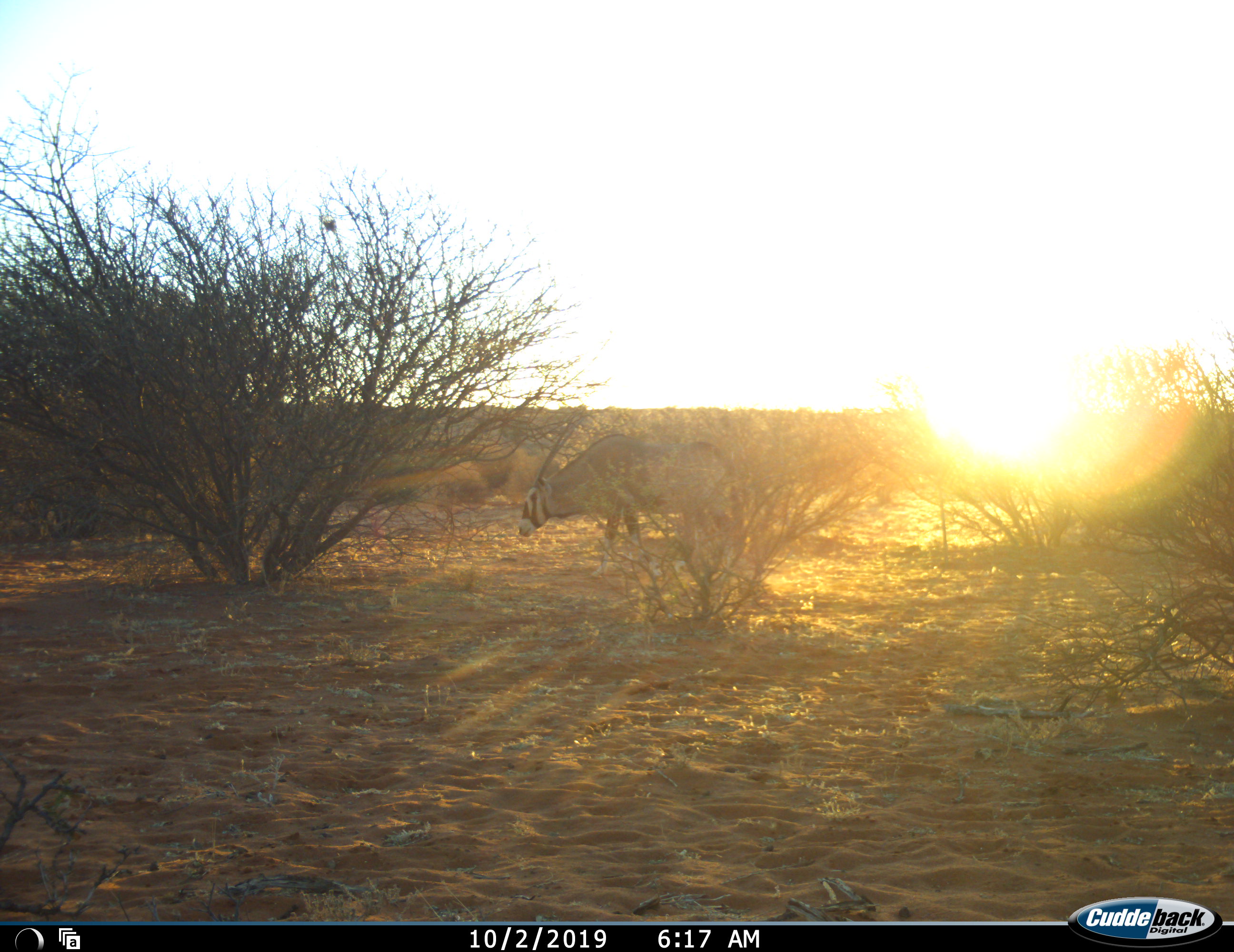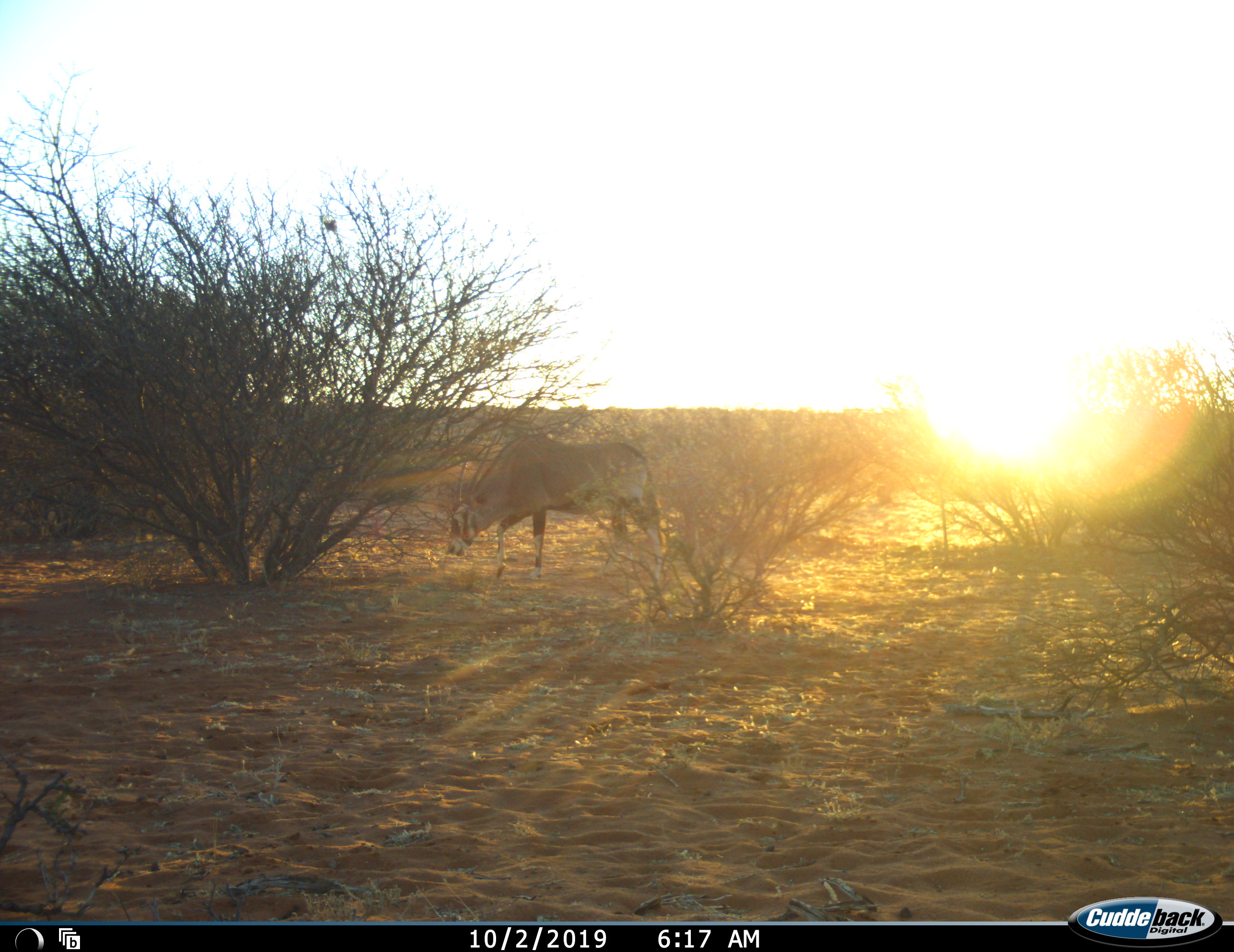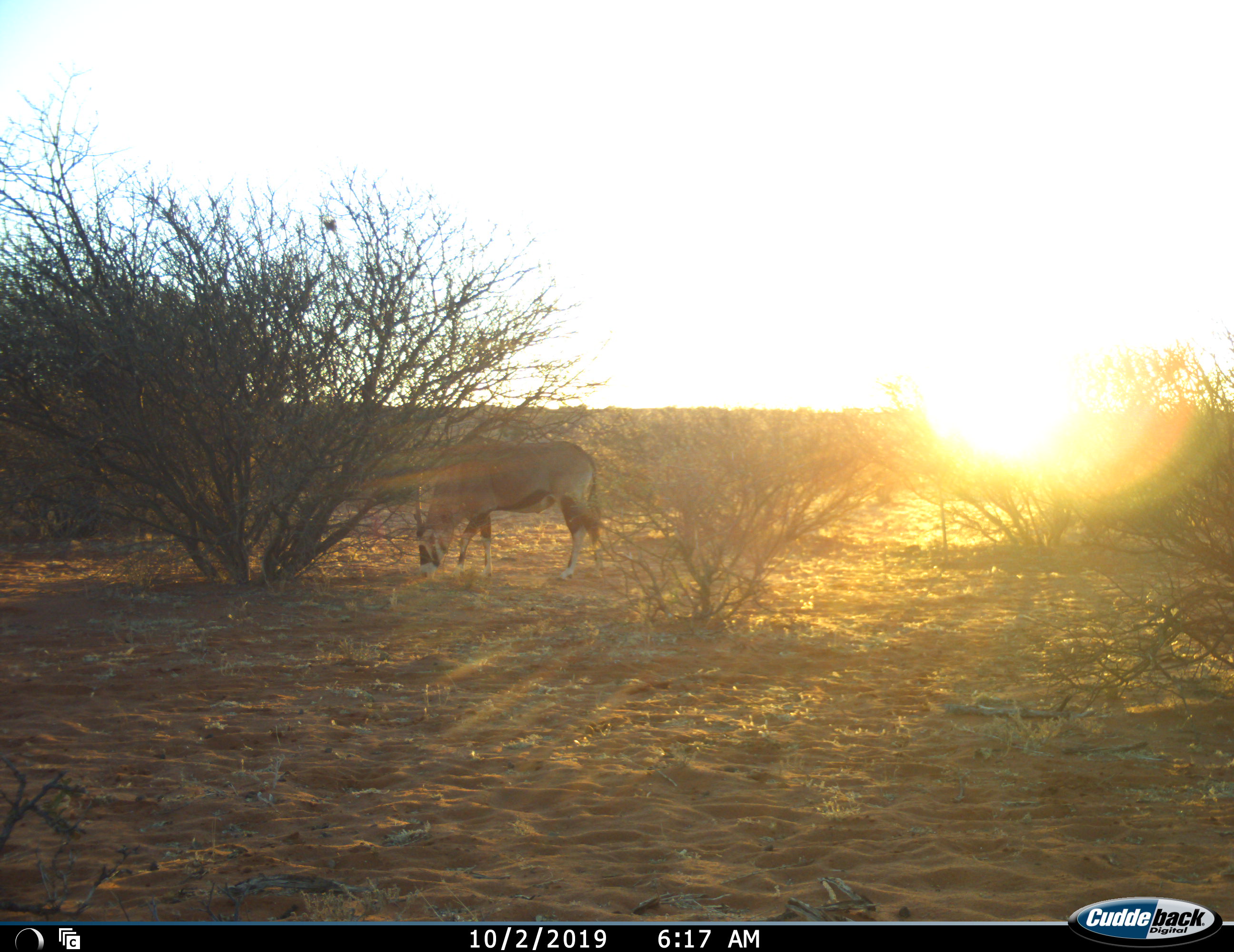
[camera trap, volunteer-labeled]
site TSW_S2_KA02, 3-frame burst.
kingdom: Animalia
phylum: Chordata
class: Mammalia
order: Artiodactyla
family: Bovidae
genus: Oryx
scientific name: Oryx gazella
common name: gemsbok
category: oryx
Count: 1.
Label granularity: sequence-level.